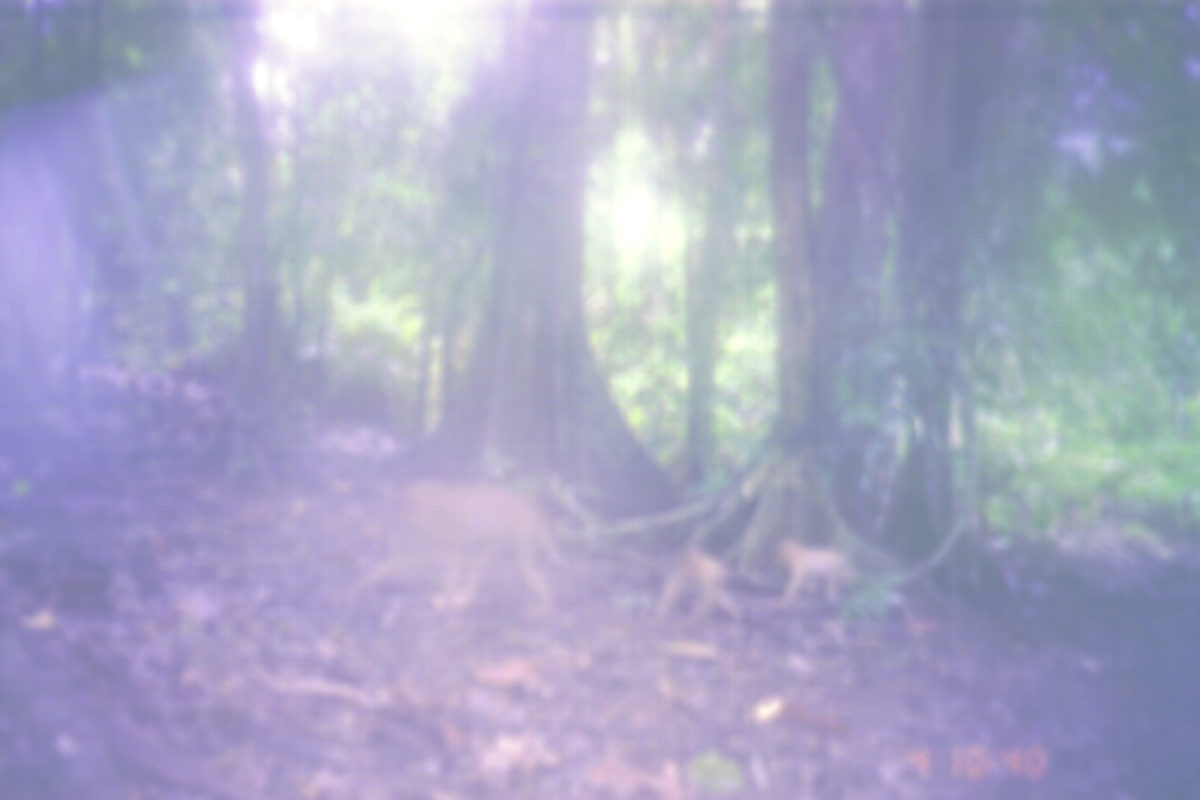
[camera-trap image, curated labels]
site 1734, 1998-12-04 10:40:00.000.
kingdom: Animalia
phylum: Chordata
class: Mammalia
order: Primates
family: Cercopithecidae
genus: Macaca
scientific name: Macaca nemestrina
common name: southern pig-tailed macaque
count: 3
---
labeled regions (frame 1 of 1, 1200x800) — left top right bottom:
macaca nemestrina: 329 473 570 616; 641 539 745 636; 774 538 861 608